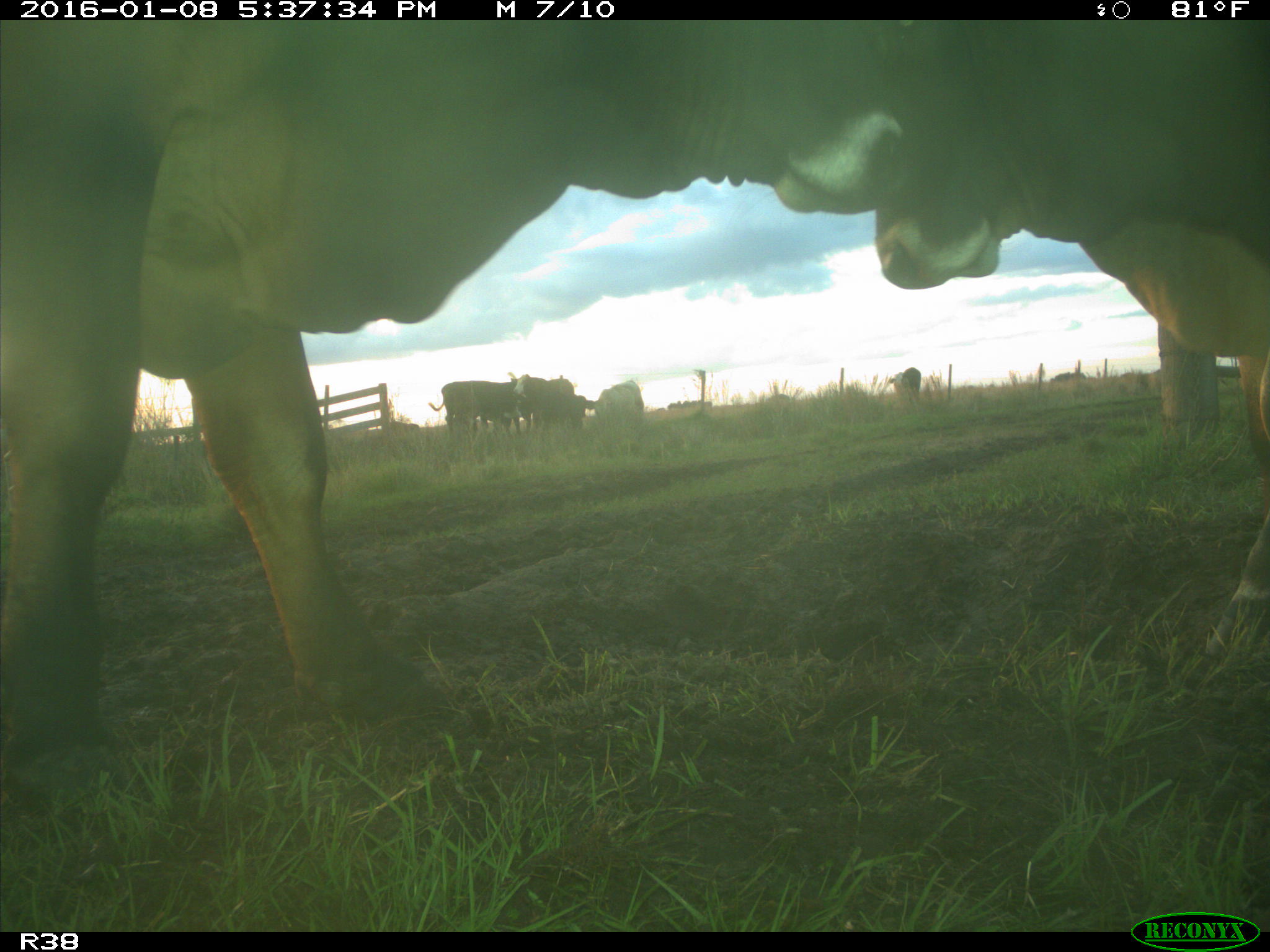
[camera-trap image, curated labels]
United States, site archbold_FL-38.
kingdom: Animalia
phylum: Chordata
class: Mammalia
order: Artiodactyla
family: Bovidae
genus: Bos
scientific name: Bos taurus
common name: domestic cow